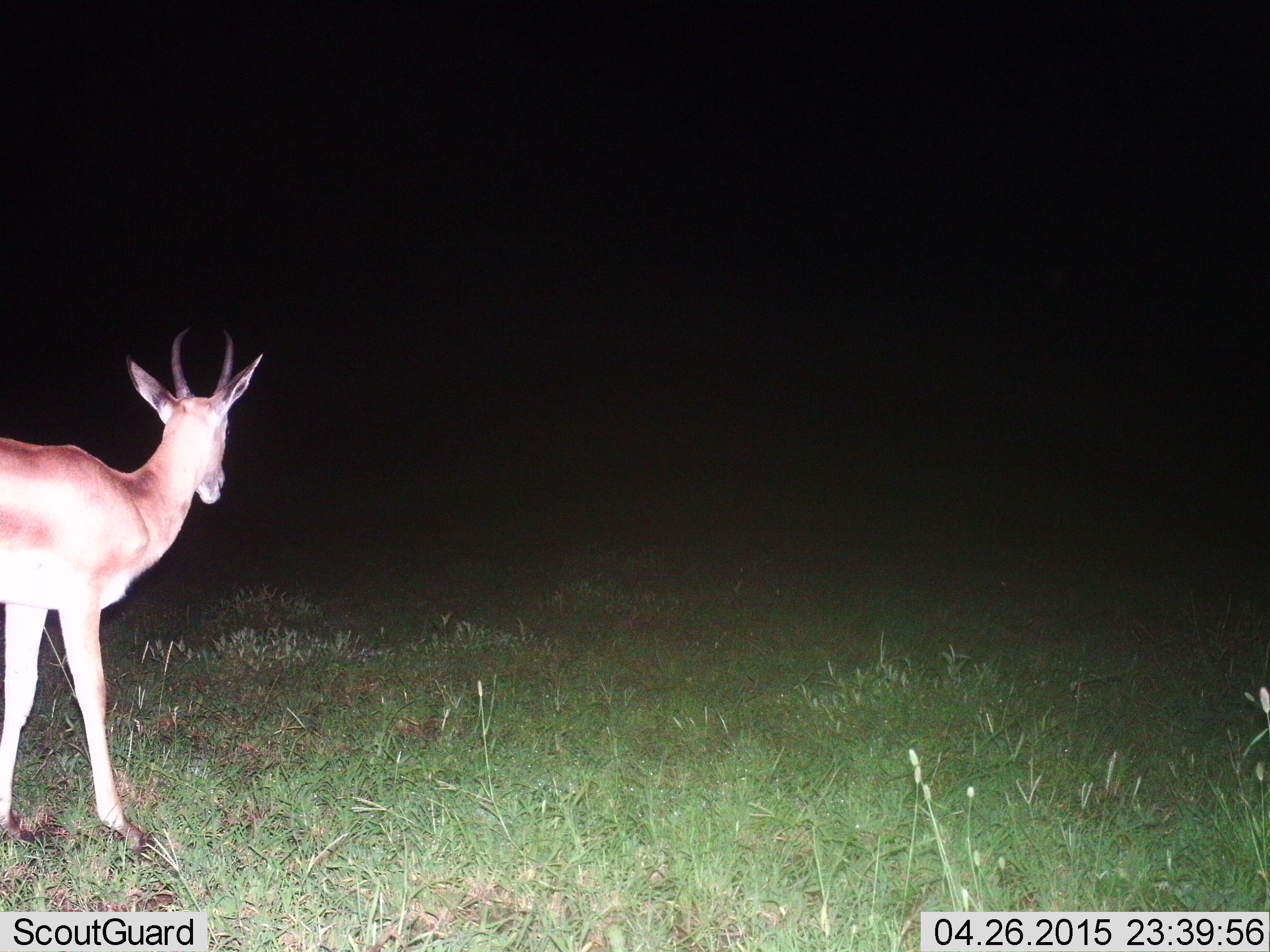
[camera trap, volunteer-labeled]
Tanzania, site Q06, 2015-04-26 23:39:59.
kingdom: Animalia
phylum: Chordata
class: Mammalia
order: Artiodactyla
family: Bovidae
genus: Nanger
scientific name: Nanger granti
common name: grant's gazelle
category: gazellegrants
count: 1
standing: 70%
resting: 10%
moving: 30%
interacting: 0%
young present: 0%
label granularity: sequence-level